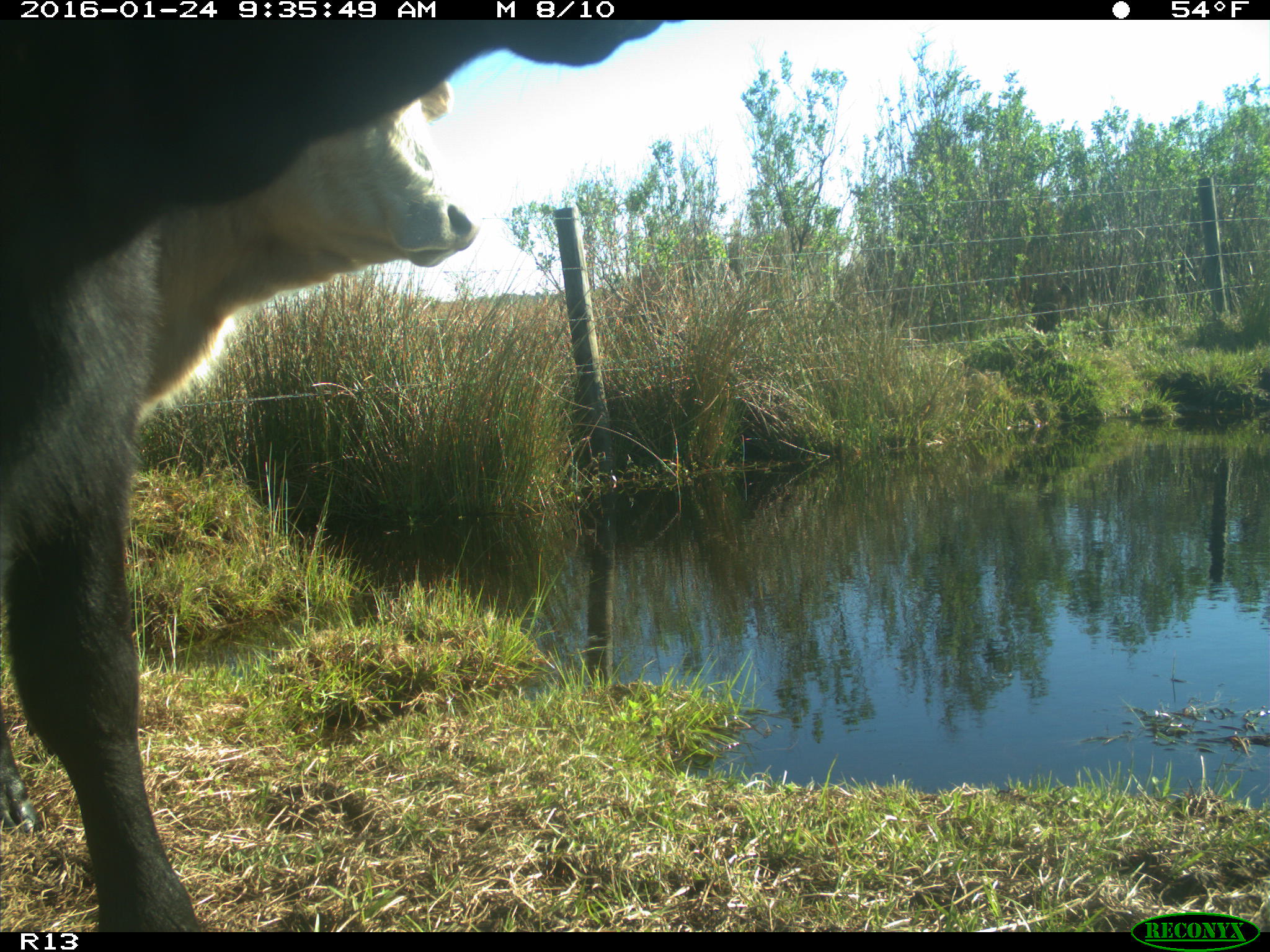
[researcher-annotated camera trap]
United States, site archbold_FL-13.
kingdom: Animalia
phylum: Chordata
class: Mammalia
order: Artiodactyla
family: Bovidae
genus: Bos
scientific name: Bos taurus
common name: domestic cow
Bos taurus (domestic cow).